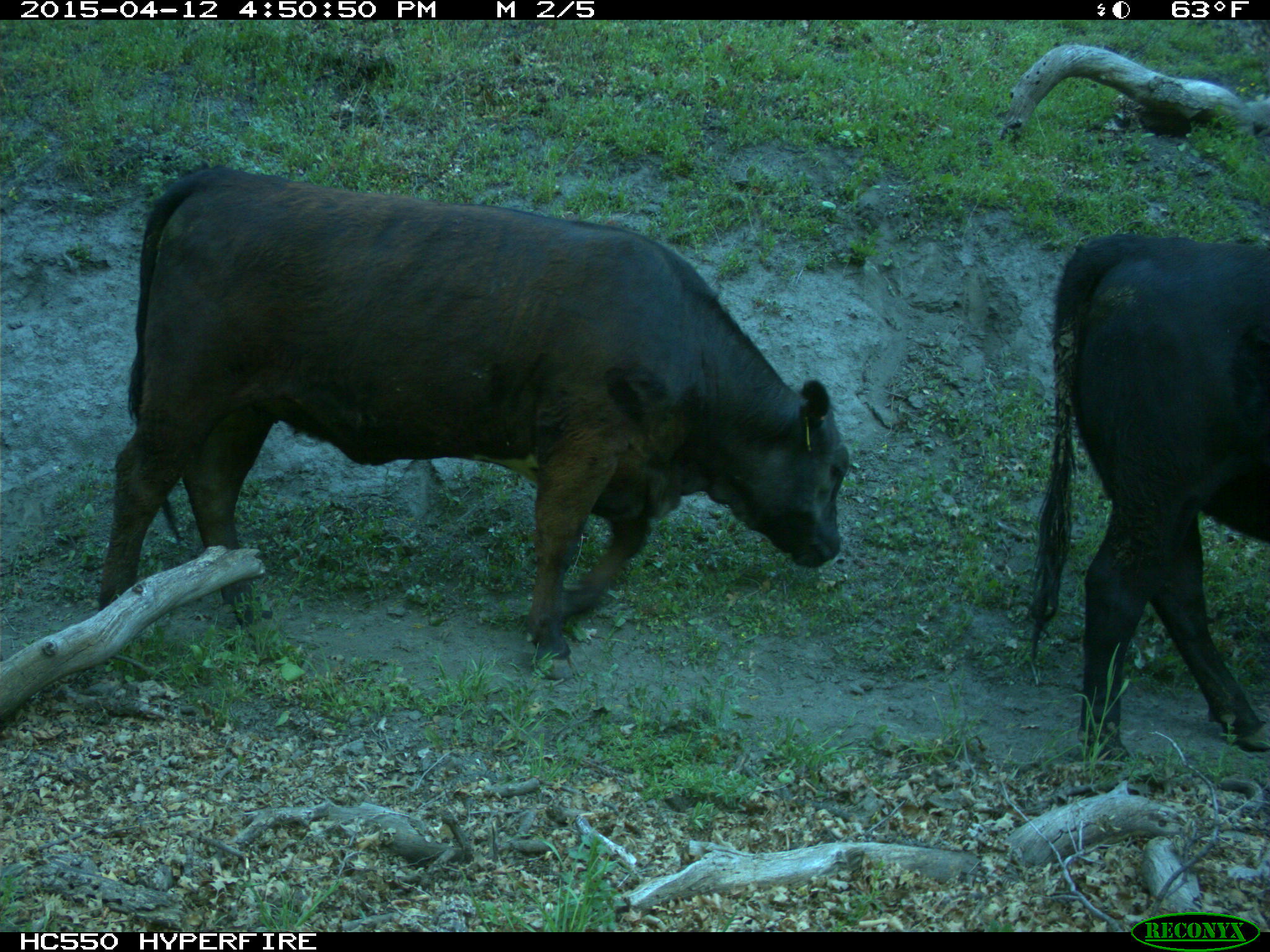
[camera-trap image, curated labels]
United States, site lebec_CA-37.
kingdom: Animalia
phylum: Chordata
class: Mammalia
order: Artiodactyla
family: Bovidae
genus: Bos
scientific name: Bos taurus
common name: domestic cow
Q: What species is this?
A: Bos taurus (domestic cow).